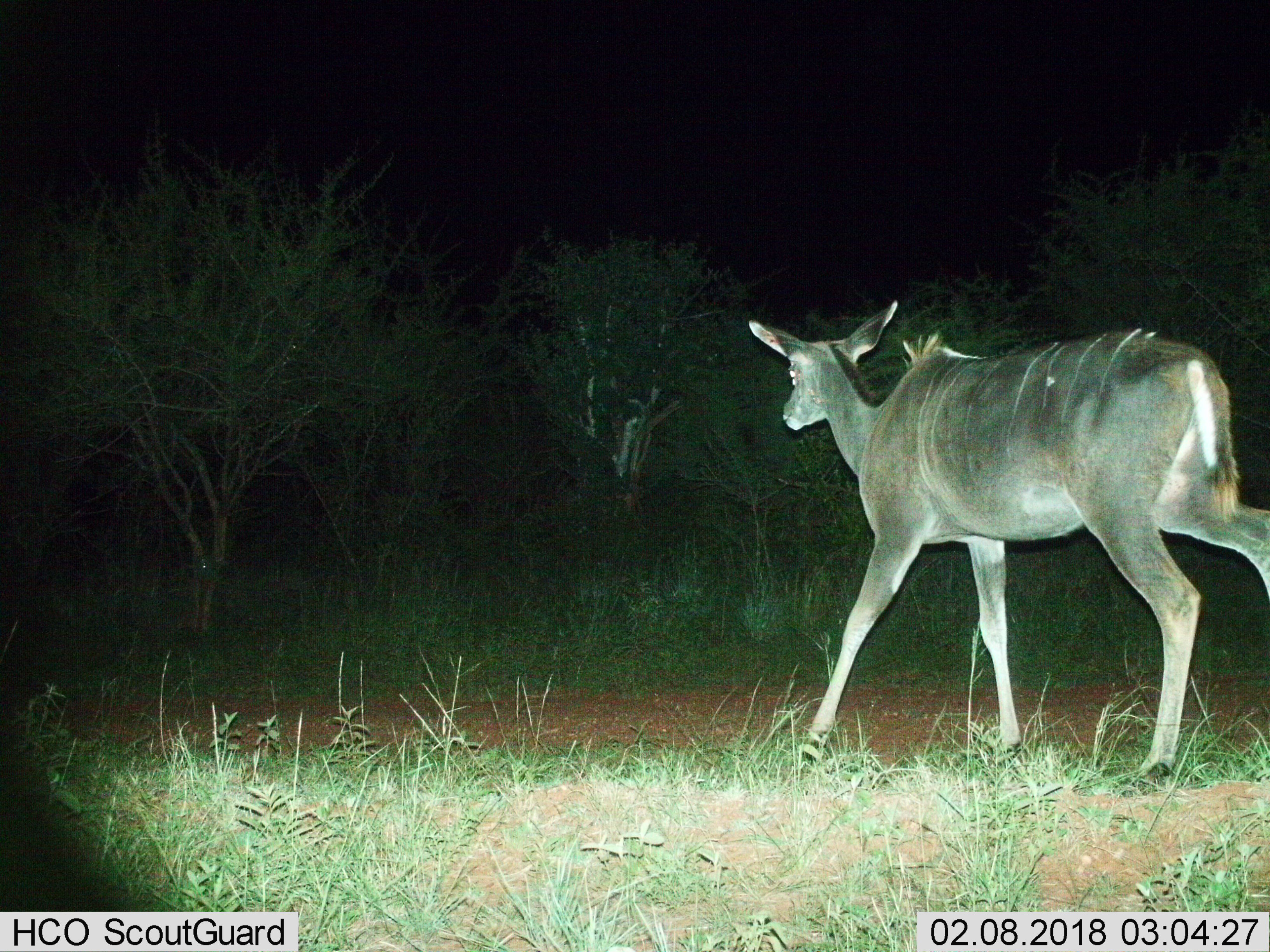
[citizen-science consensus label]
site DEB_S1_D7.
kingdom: Animalia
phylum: Chordata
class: Mammalia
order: Artiodactyla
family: Bovidae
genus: Tragelaphus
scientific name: Tragelaphus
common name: kudu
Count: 1.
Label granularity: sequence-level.